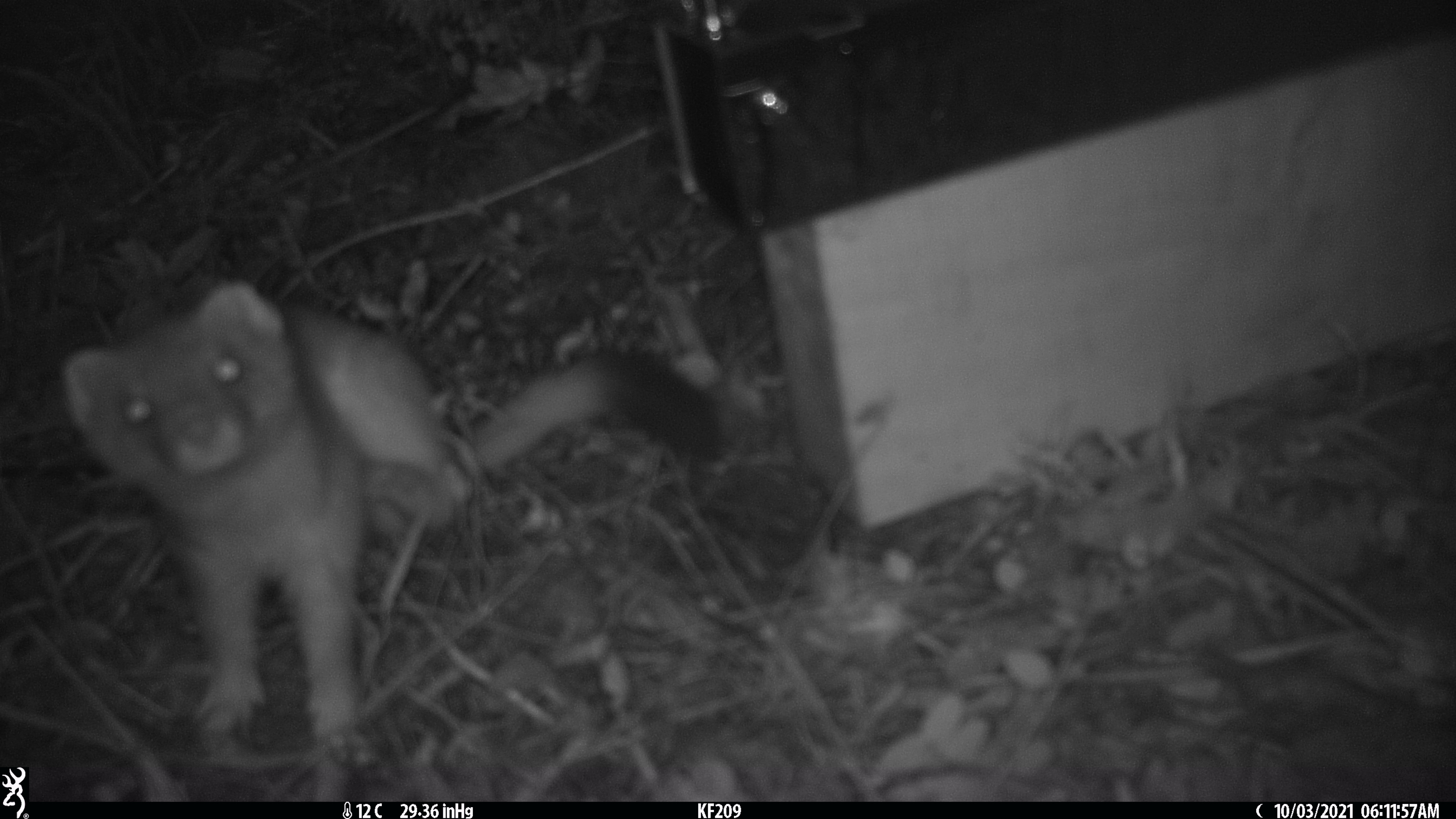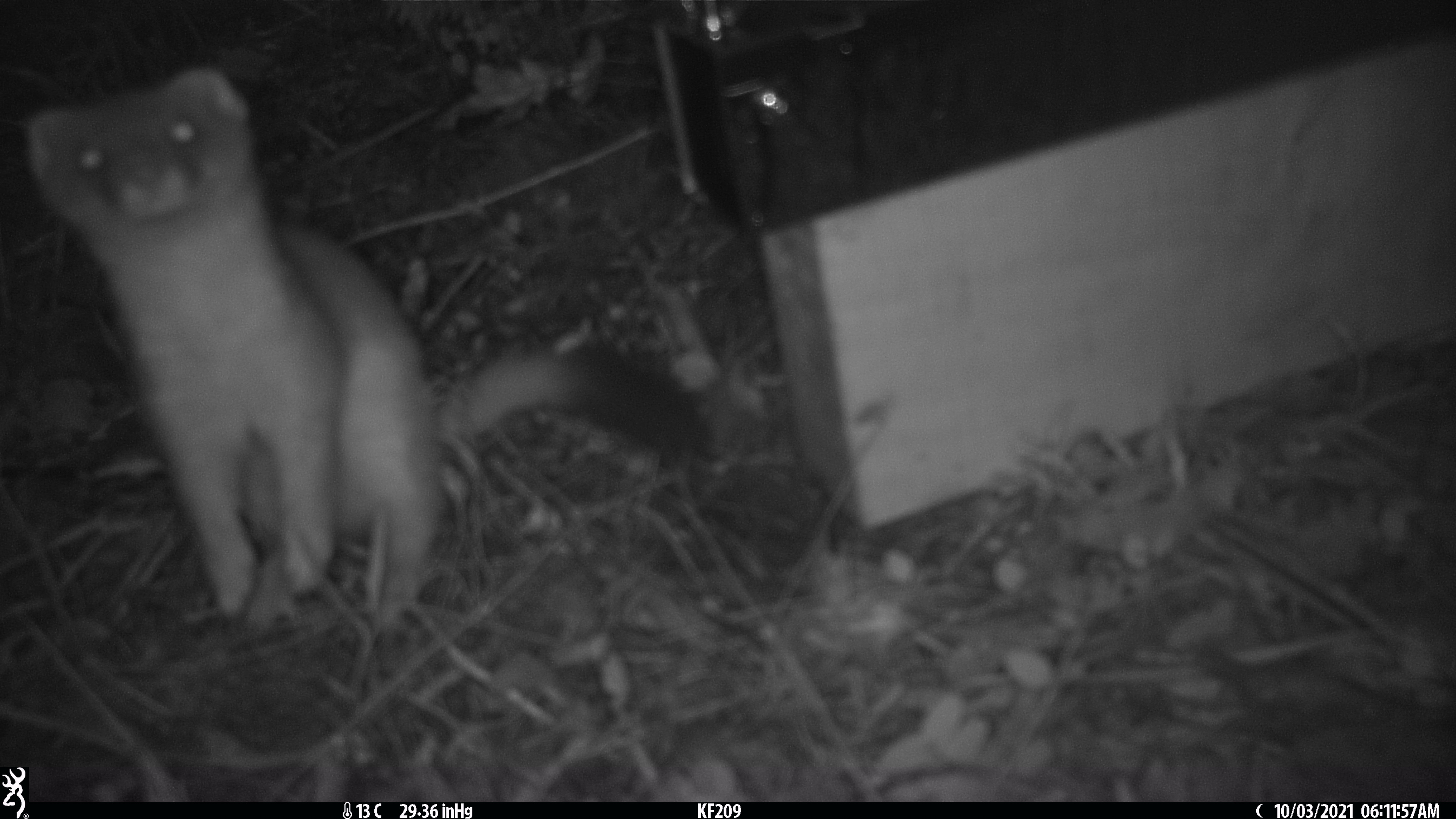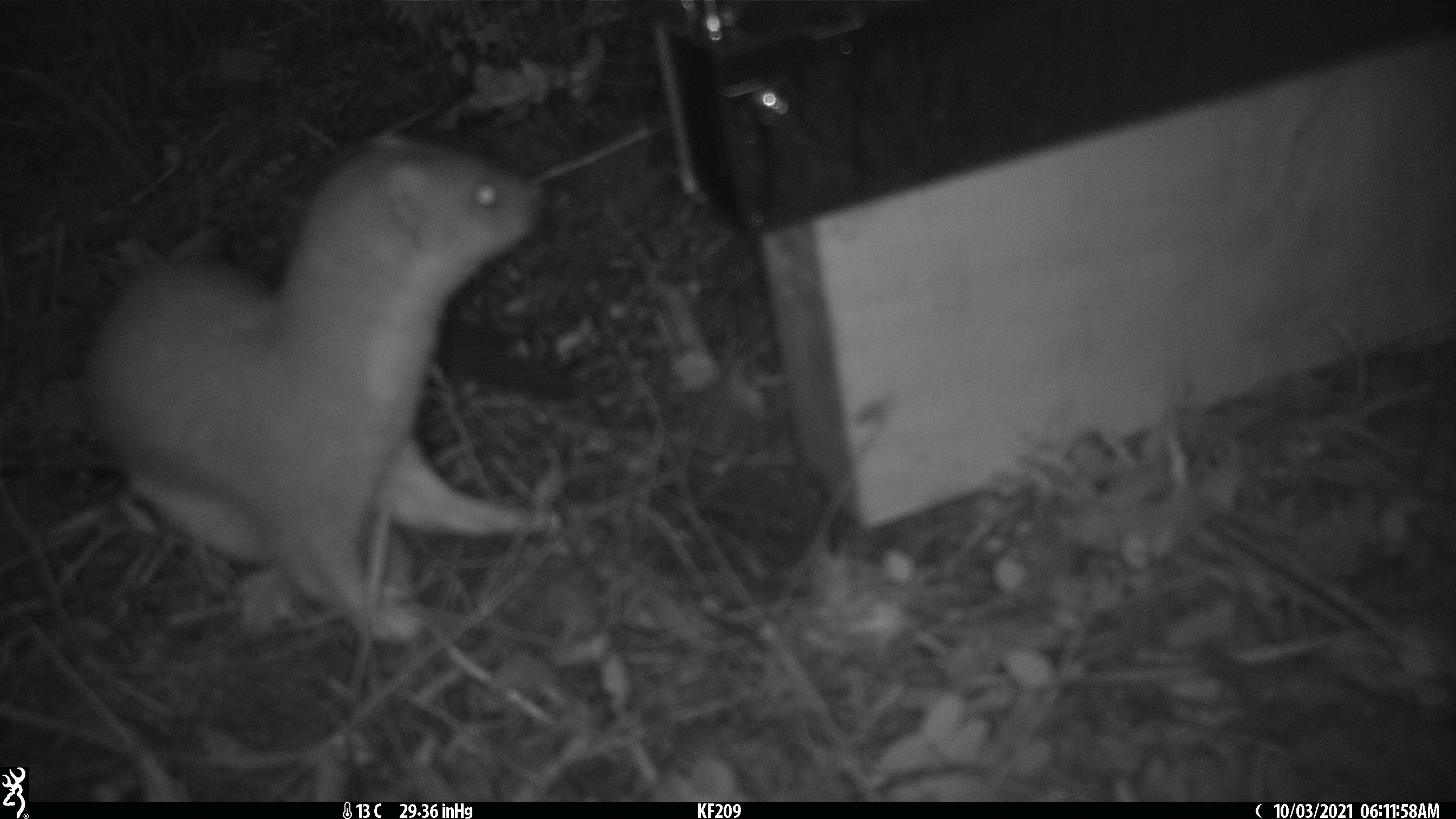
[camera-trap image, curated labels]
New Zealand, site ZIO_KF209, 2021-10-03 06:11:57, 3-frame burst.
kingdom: Animalia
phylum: Chordata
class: Mammalia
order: Carnivora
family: Mustelidae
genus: Mustela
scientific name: Mustela erminea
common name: stoat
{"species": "stoat (Mustela erminea)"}